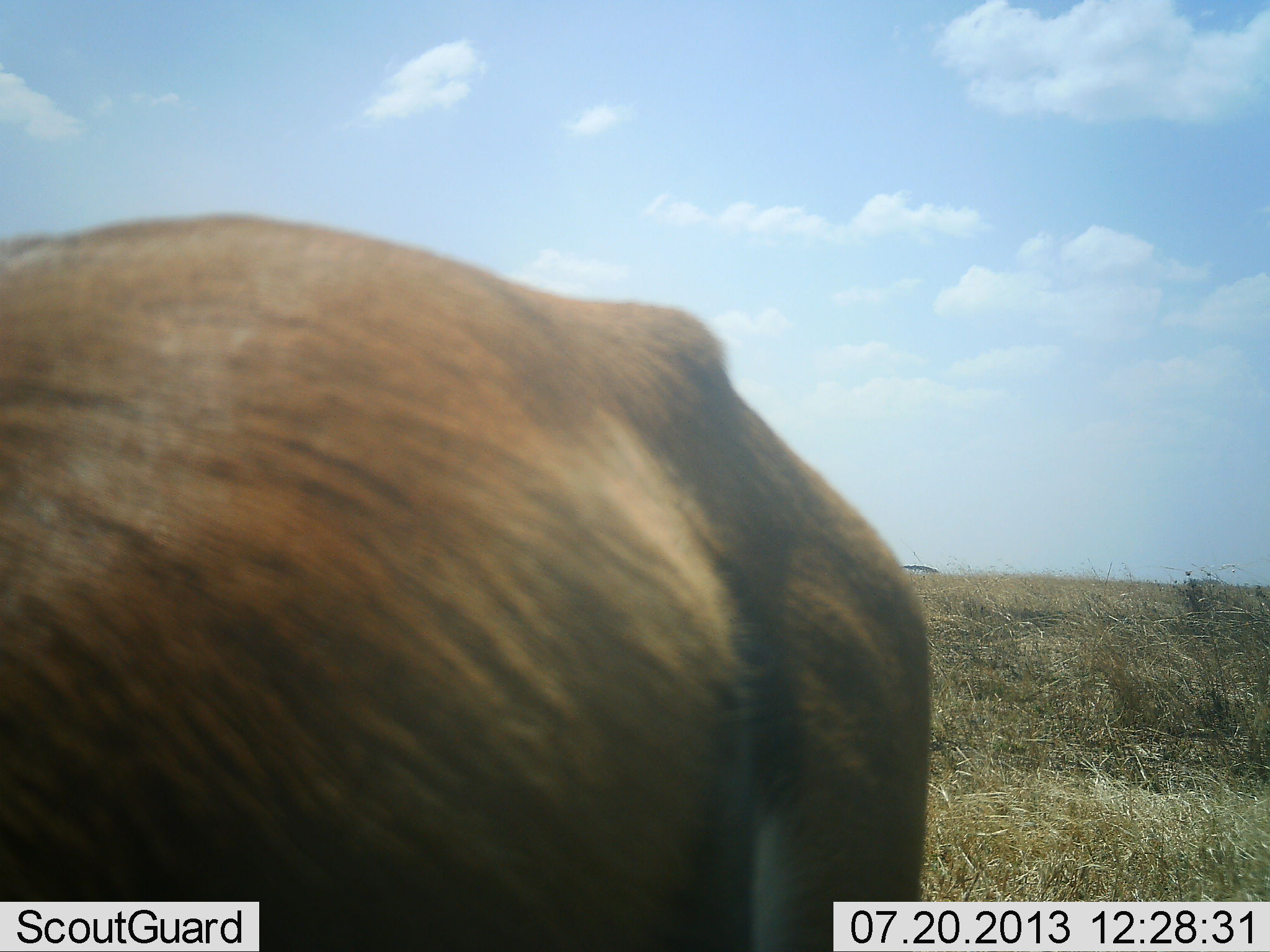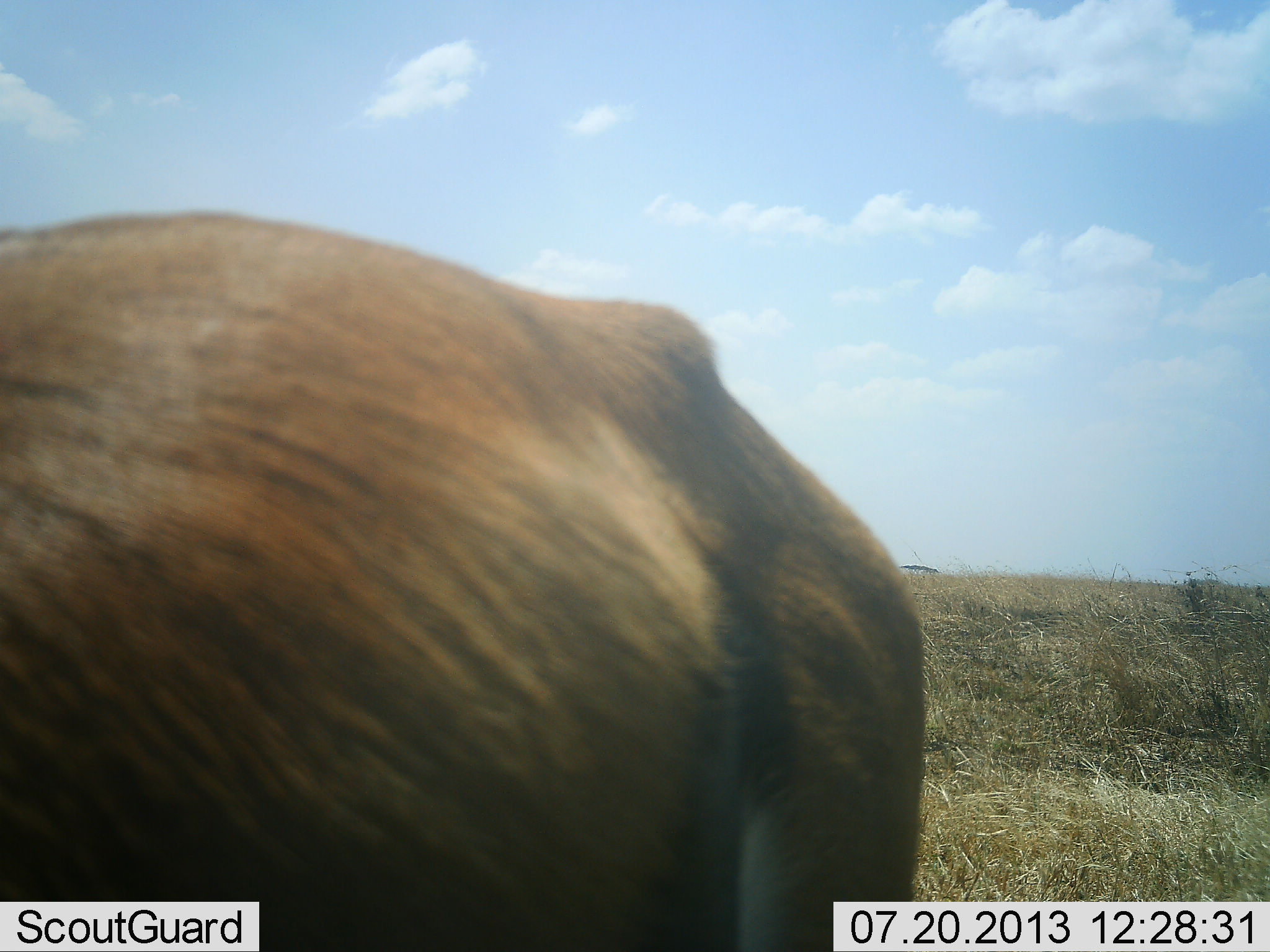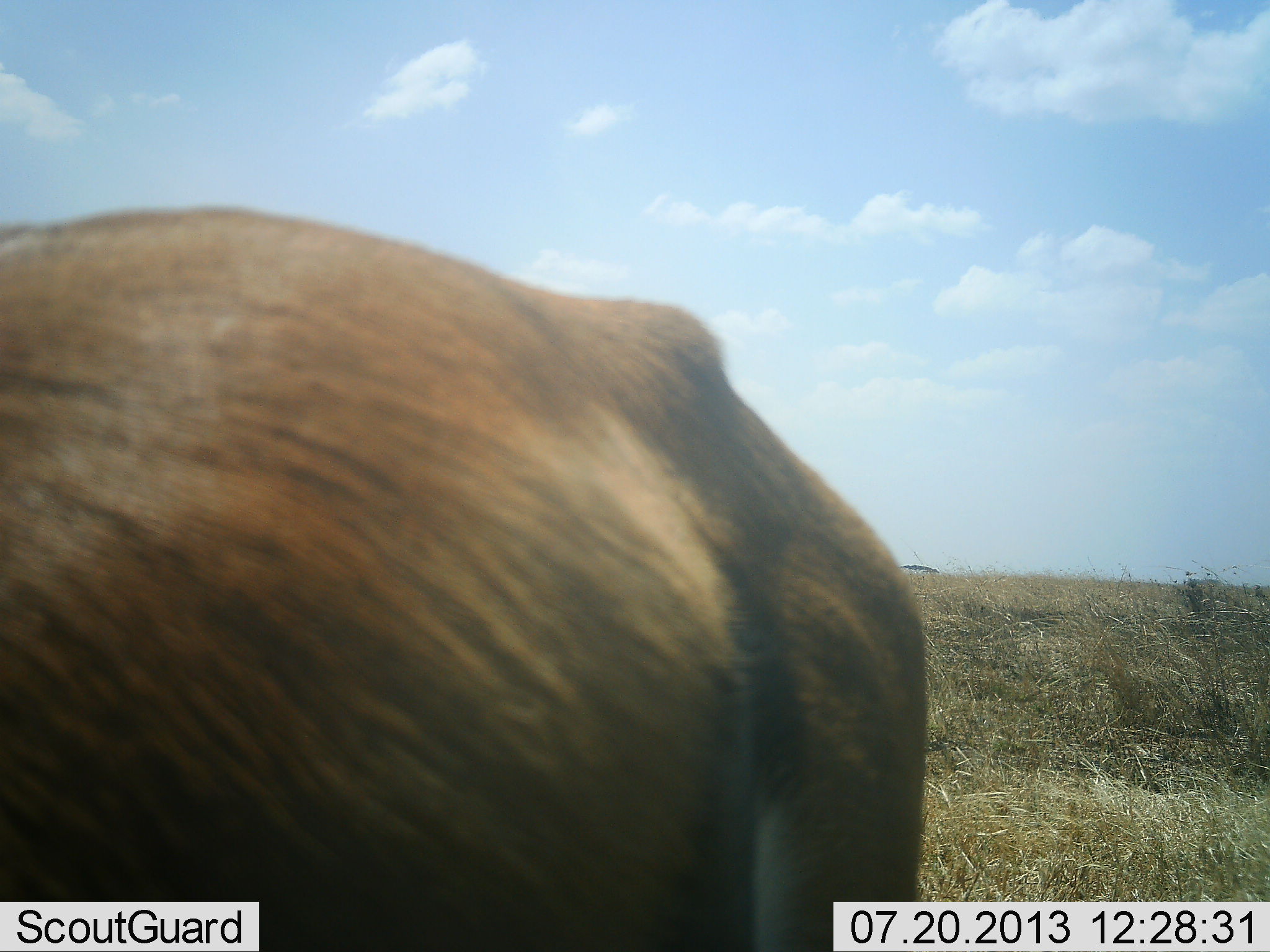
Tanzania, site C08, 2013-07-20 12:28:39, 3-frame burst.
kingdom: Animalia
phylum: Chordata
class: Mammalia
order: Artiodactyla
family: Bovidae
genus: Eudorcas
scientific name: Eudorcas thomsonii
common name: thomson's gazelle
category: gazellethomsons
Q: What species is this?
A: Gazellethomsons (thomson's gazelle) (Eudorcas thomsonii).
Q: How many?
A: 1.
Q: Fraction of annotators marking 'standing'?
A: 86%.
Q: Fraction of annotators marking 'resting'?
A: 0%.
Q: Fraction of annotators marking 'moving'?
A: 0%.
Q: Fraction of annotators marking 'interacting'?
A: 0%.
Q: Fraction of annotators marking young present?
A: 0%.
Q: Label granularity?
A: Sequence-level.